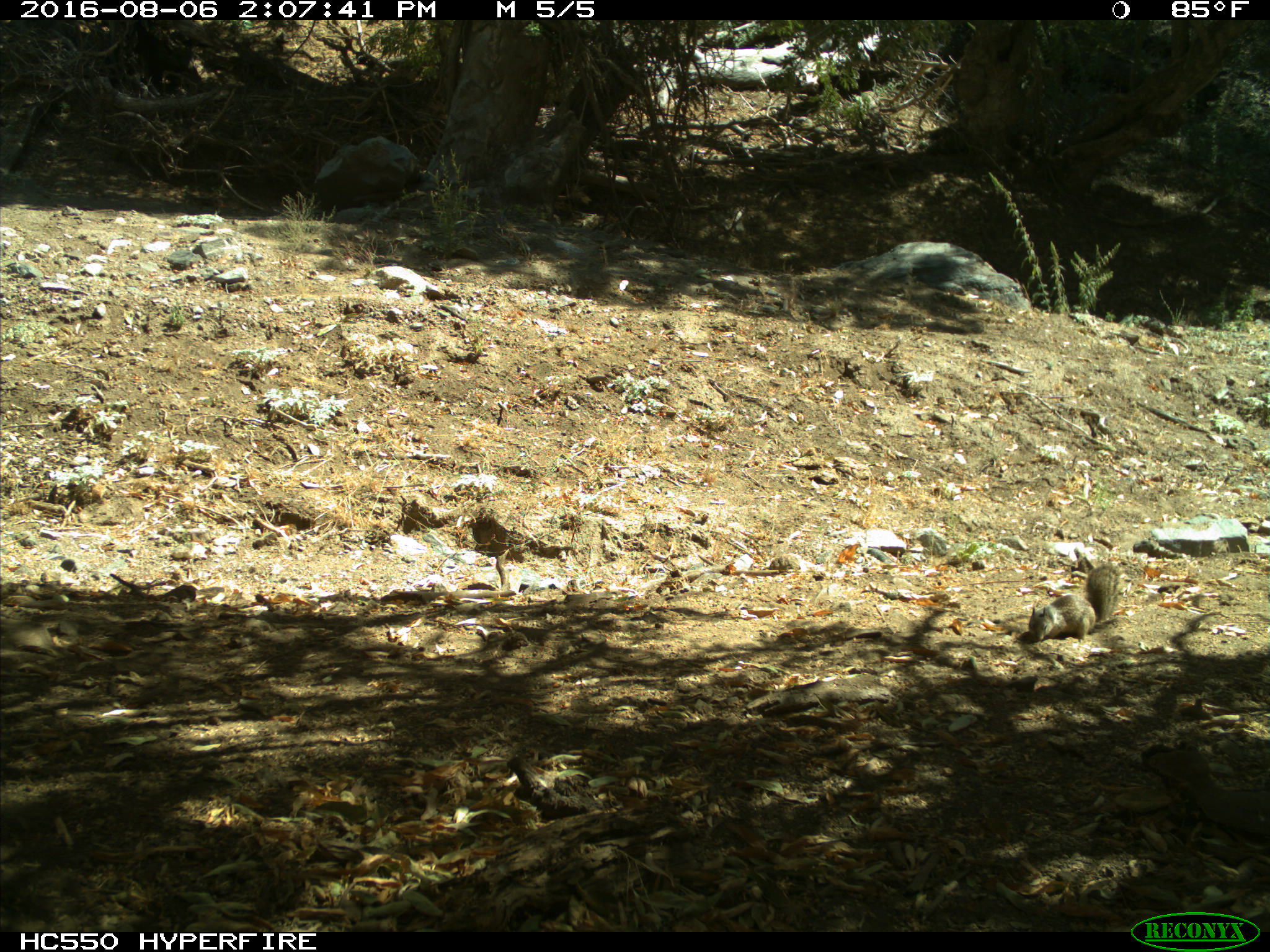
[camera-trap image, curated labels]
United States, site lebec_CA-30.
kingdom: Animalia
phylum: Chordata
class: Mammalia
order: Rodentia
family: Sciuridae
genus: Otospermophilus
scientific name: Otospermophilus beecheyi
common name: california ground squirrel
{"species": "Otospermophilus beecheyi (california ground squirrel)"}